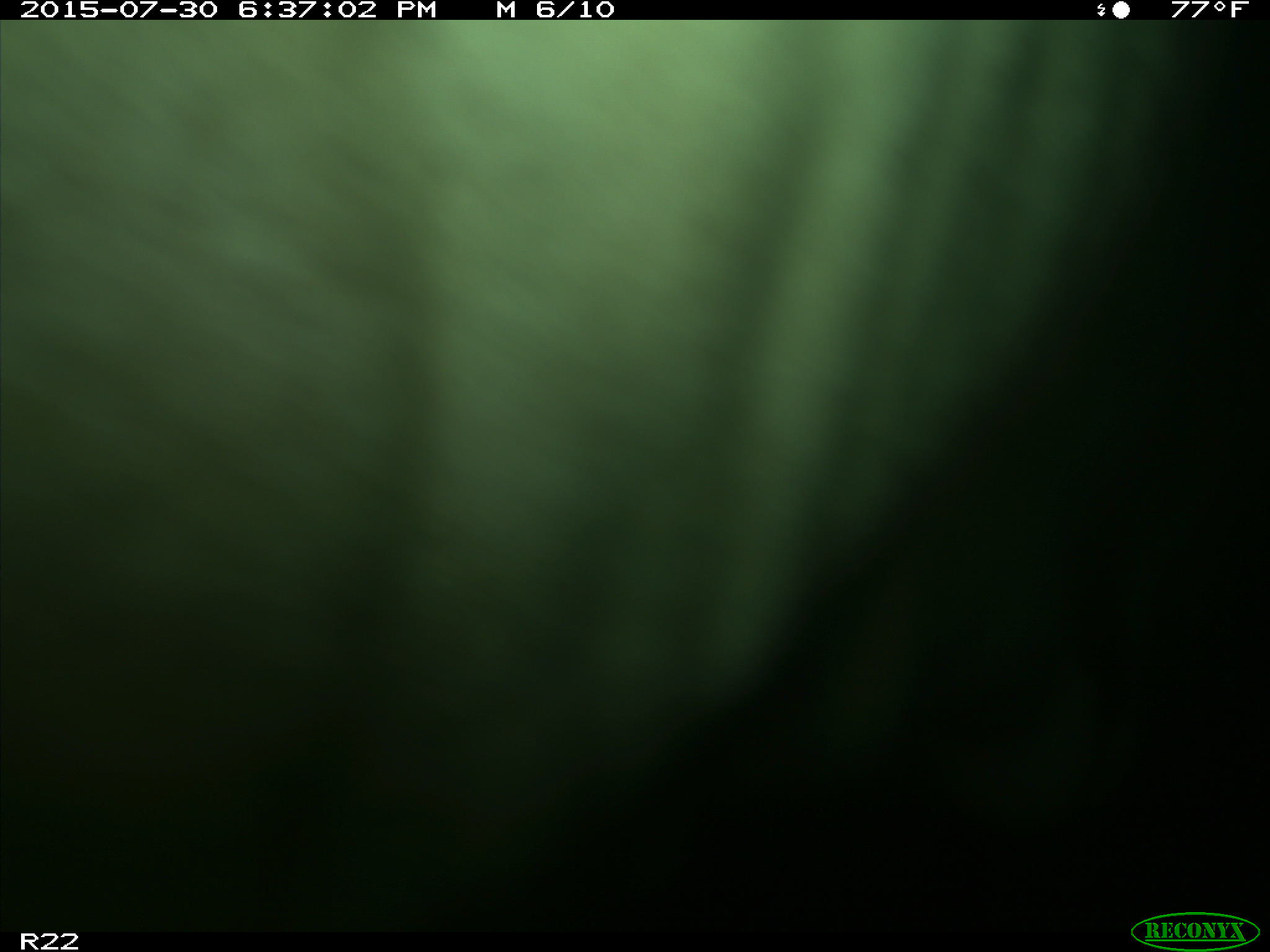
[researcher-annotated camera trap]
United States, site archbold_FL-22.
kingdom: Animalia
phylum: Chordata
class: Mammalia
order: Artiodactyla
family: Bovidae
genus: Bos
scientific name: Bos taurus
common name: domestic cow